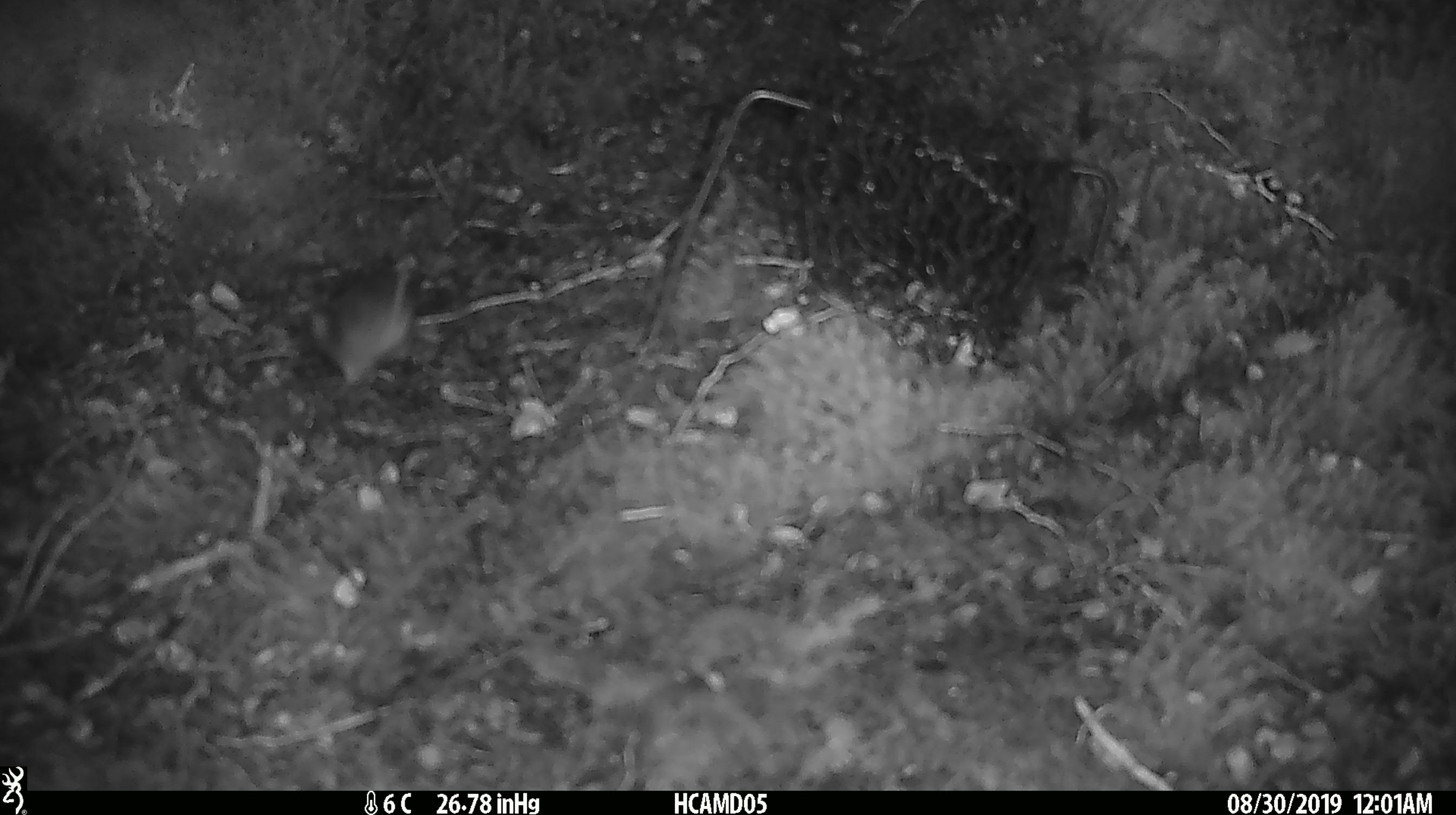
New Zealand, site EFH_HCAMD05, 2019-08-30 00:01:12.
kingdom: Animalia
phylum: Chordata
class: Mammalia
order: Rodentia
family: Muridae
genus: Mus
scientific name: Mus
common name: mouse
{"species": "mouse (Mus)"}